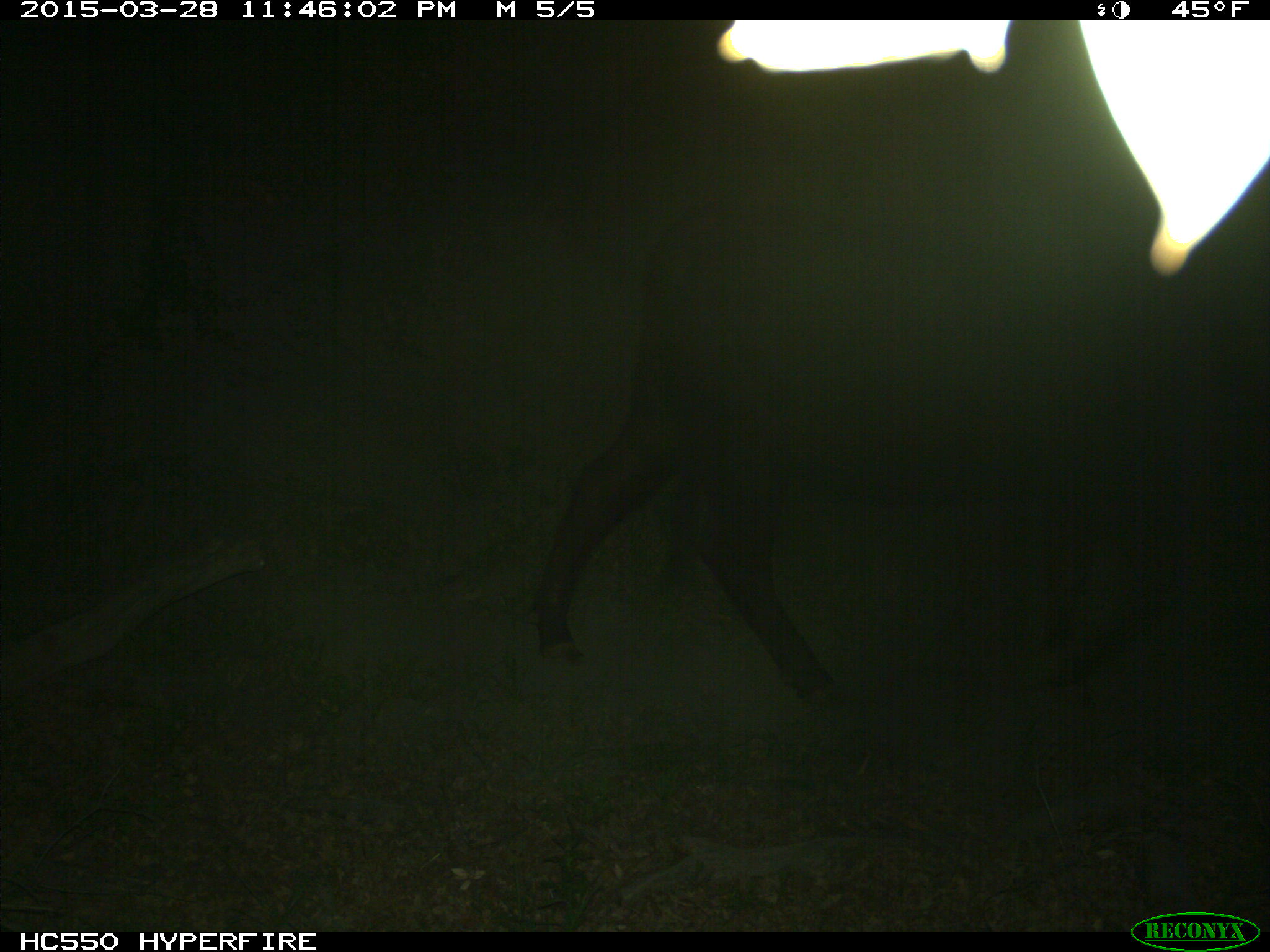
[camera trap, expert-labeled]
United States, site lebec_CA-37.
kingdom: Animalia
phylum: Chordata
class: Mammalia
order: Artiodactyla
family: Bovidae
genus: Bos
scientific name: Bos taurus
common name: domestic cow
Bos taurus (domestic cow).